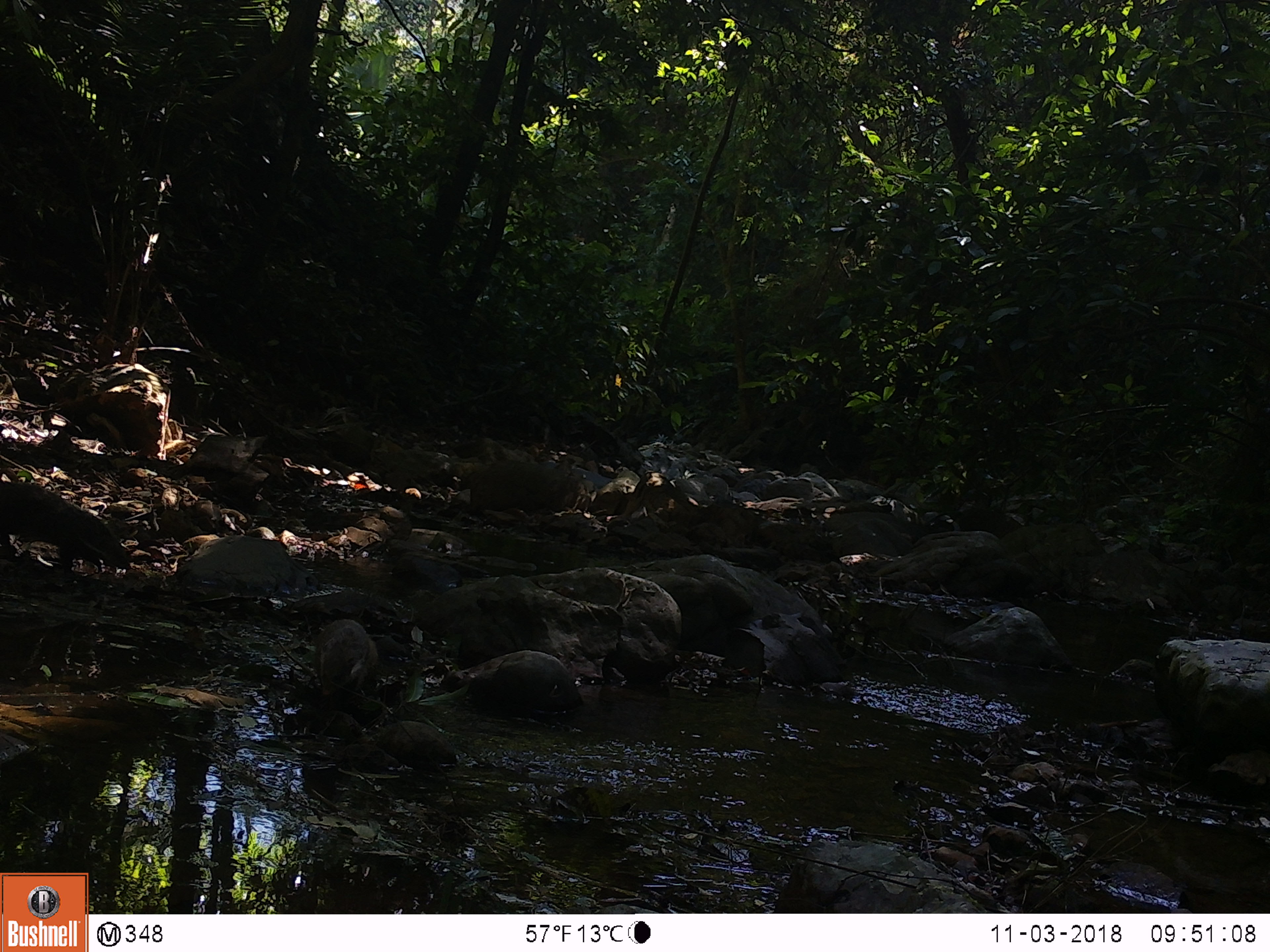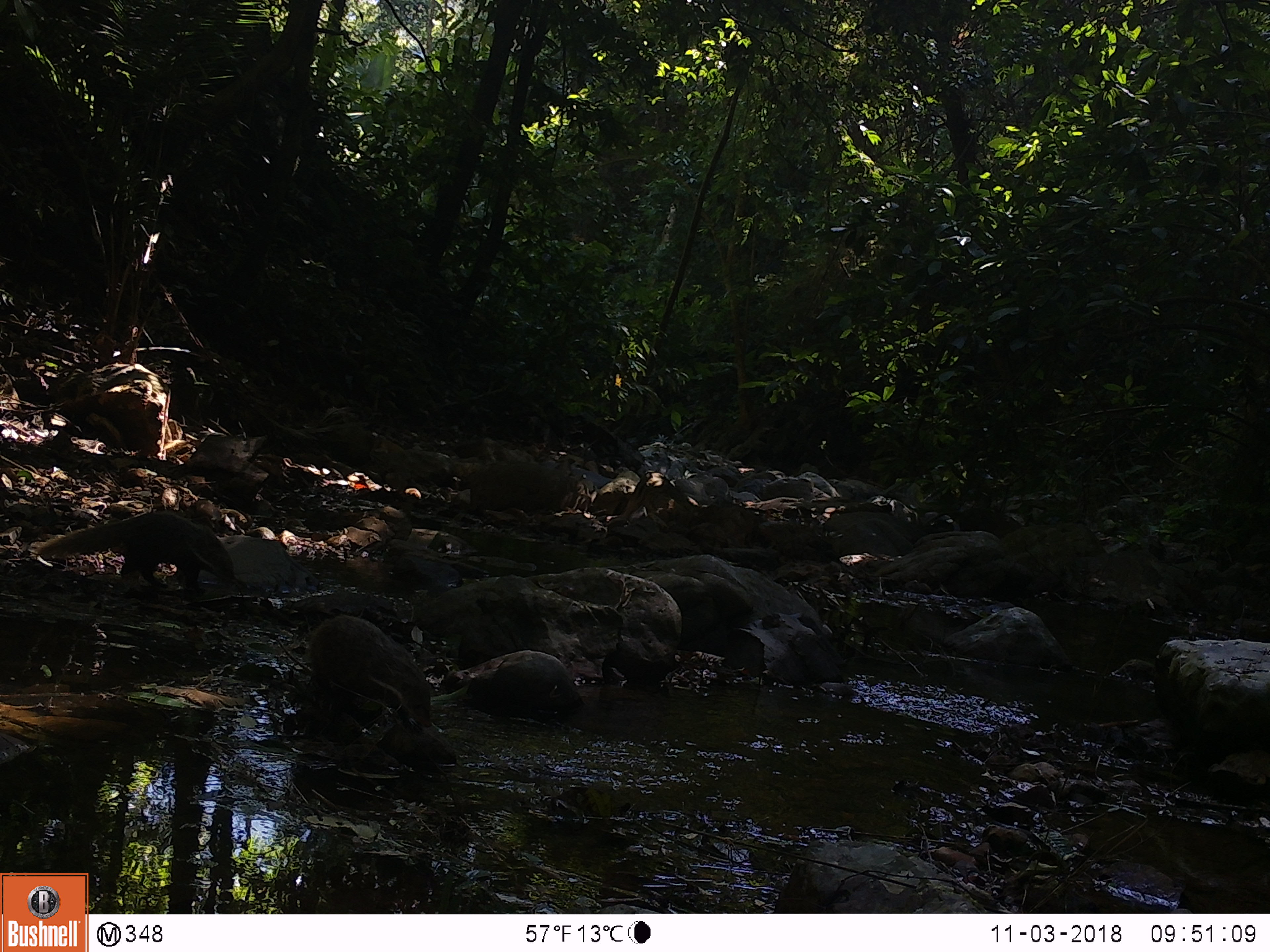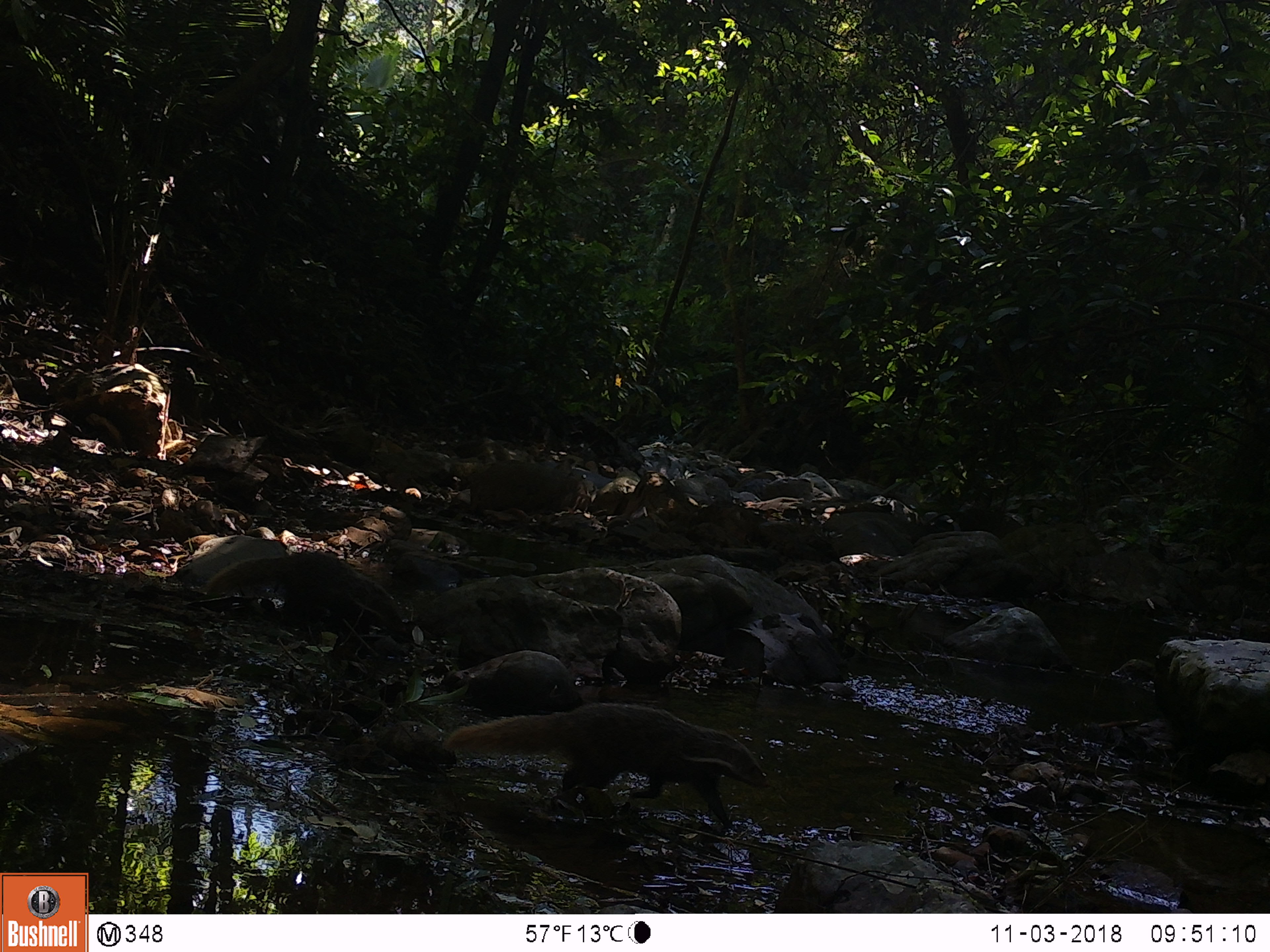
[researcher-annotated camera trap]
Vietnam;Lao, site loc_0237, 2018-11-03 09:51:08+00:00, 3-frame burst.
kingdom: Animalia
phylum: Chordata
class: Mammalia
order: Carnivora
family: Herpestidae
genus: Urva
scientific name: Urva urva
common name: crab-eating mongoose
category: crab eating mongoose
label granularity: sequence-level